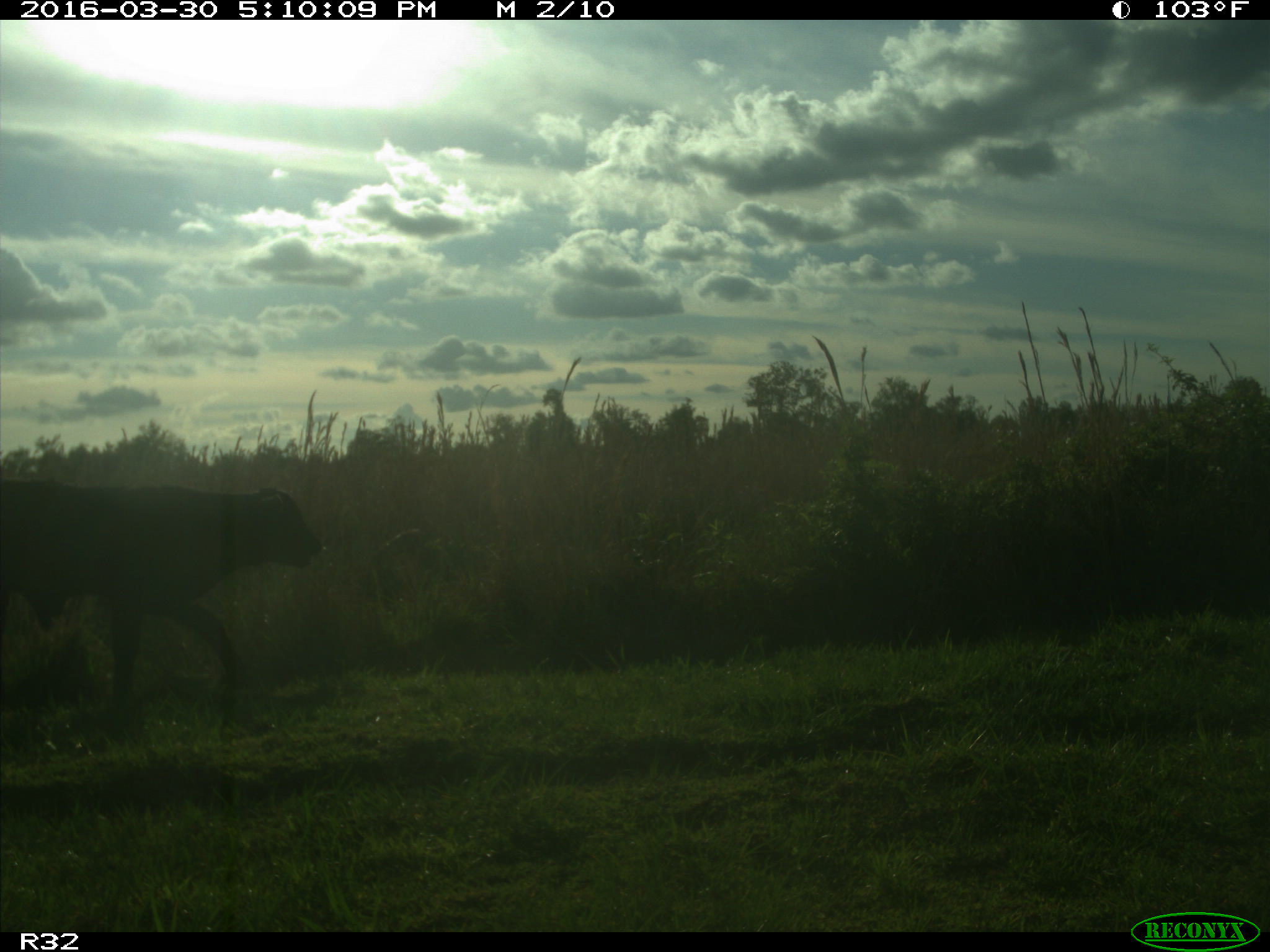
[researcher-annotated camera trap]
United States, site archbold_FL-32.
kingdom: Animalia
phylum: Chordata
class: Mammalia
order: Artiodactyla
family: Bovidae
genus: Bos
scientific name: Bos taurus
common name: domestic cow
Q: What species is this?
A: Bos taurus (domestic cow).